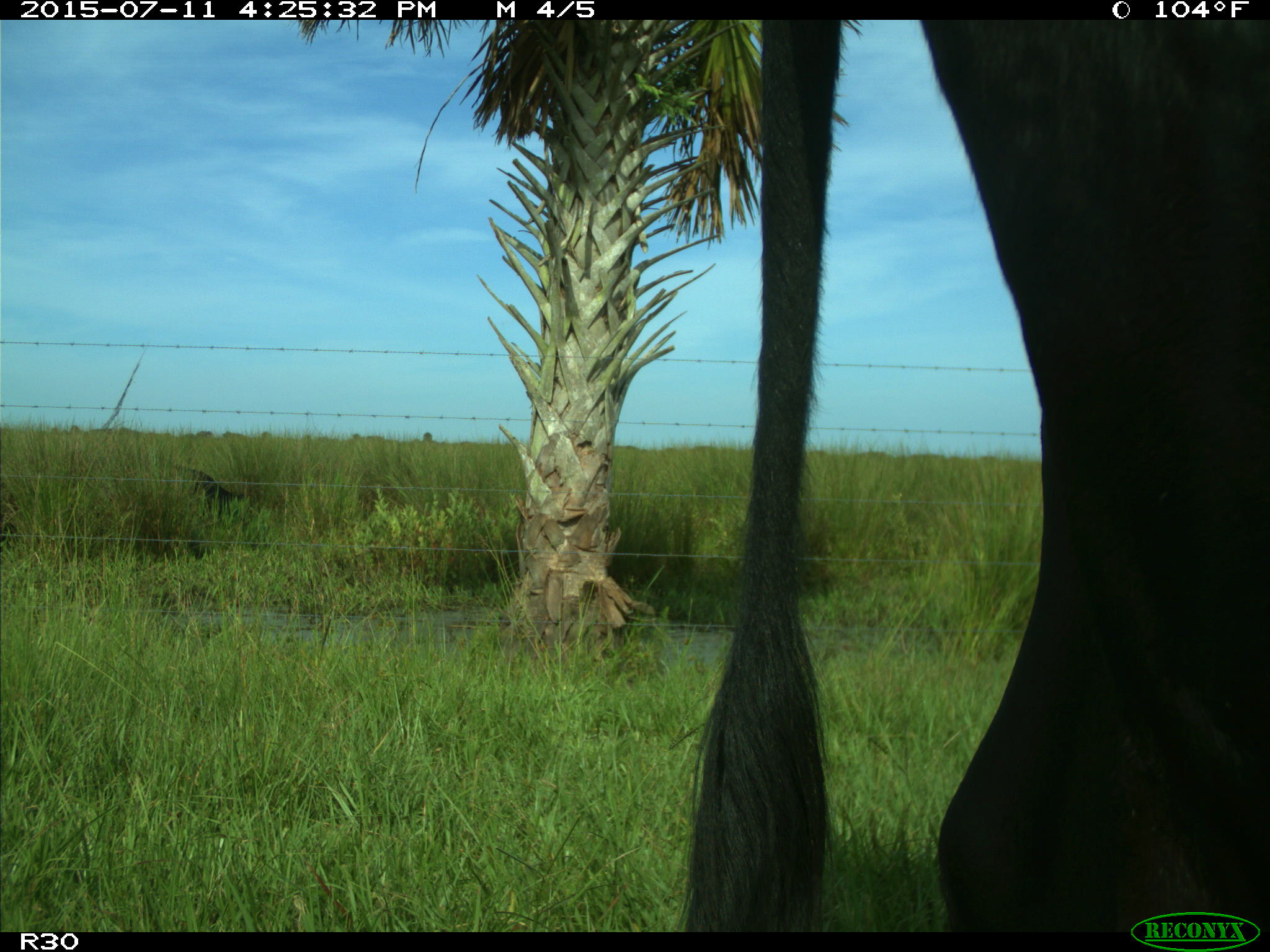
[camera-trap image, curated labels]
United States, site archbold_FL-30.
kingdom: Animalia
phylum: Chordata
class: Mammalia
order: Artiodactyla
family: Bovidae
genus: Bos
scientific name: Bos taurus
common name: domestic cow